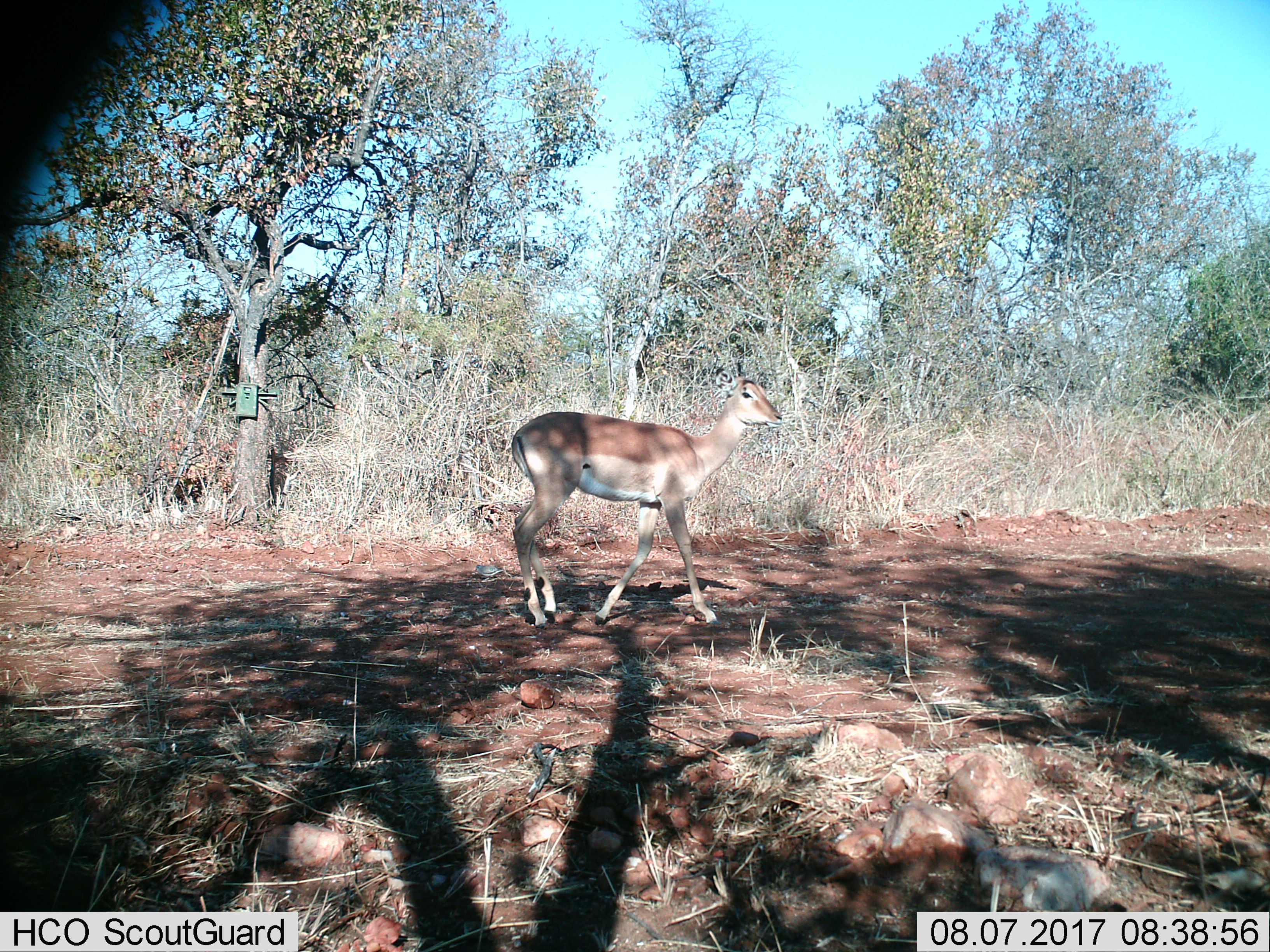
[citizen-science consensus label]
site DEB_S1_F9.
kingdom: Animalia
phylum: Chordata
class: Mammalia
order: Artiodactyla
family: Bovidae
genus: Aepyceros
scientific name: Aepyceros melampus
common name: impala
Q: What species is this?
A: Impala (Aepyceros melampus).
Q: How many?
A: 1.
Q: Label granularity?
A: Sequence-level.